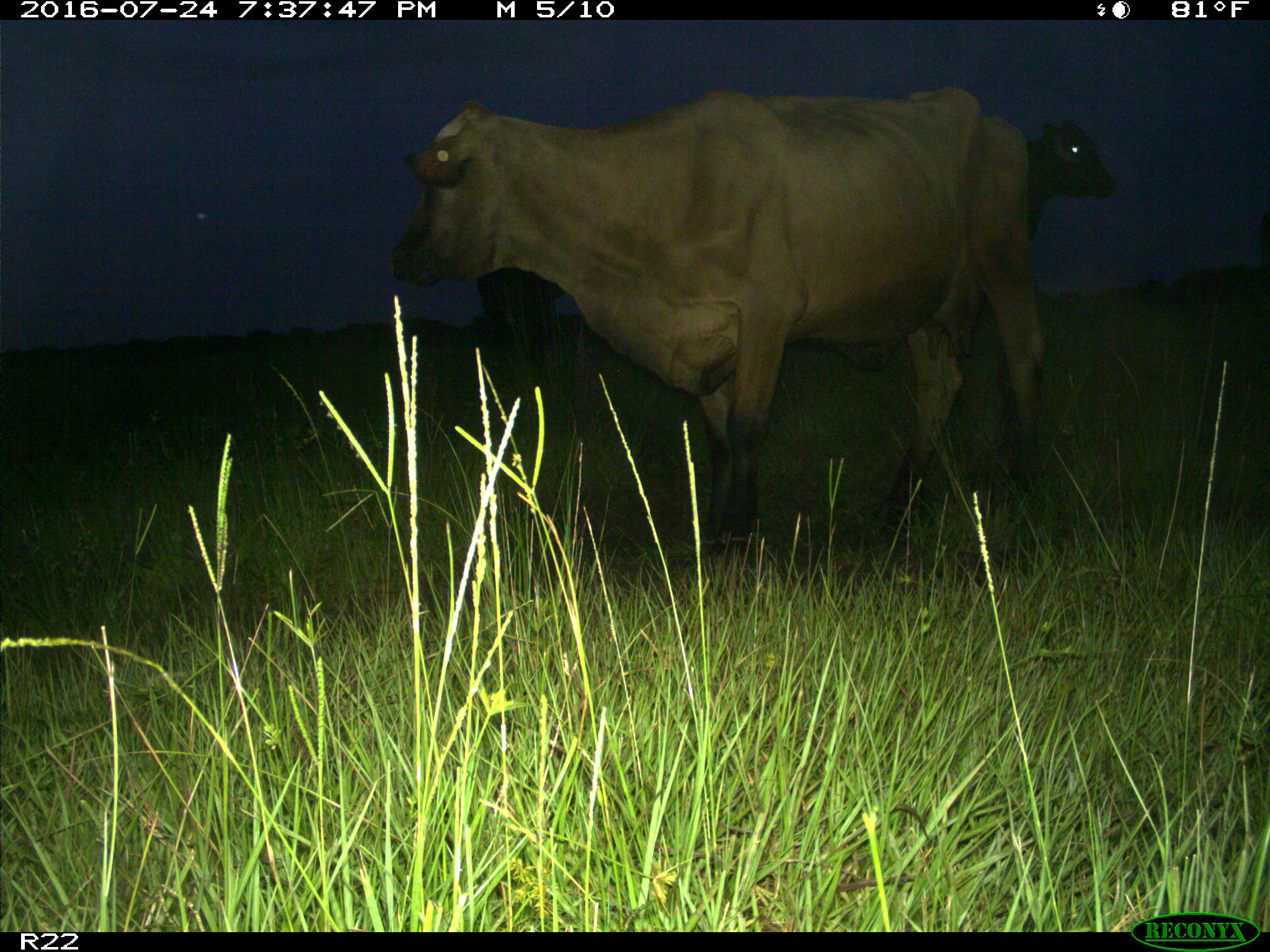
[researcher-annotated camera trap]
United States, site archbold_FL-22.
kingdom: Animalia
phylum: Chordata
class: Mammalia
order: Artiodactyla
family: Bovidae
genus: Bos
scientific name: Bos taurus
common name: domestic cow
Bos taurus (domestic cow).